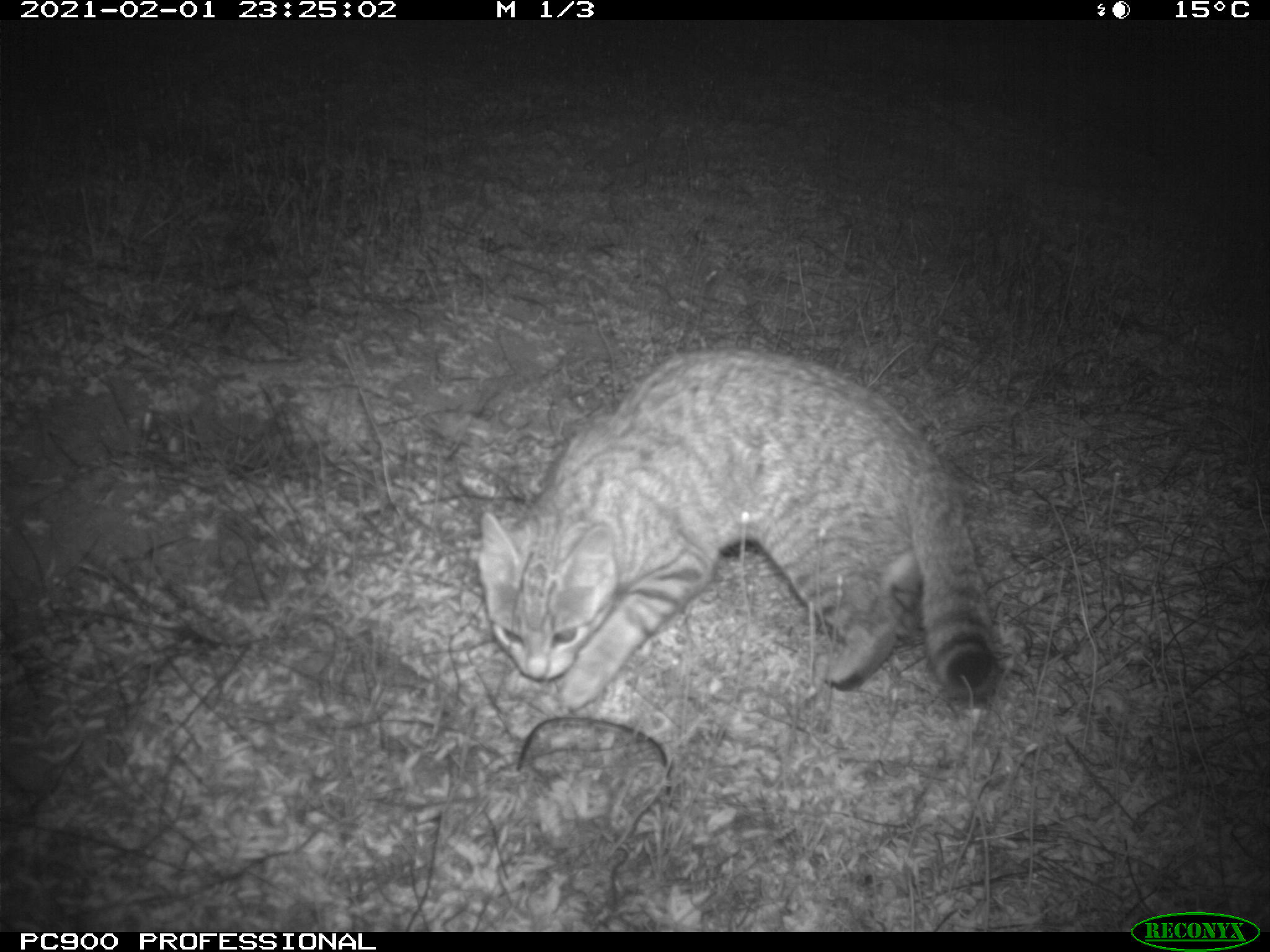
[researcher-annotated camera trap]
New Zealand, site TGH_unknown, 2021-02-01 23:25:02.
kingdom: Animalia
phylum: Chordata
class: Mammalia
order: Carnivora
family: Felidae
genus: Felis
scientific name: Felis catus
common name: domestic cat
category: cat